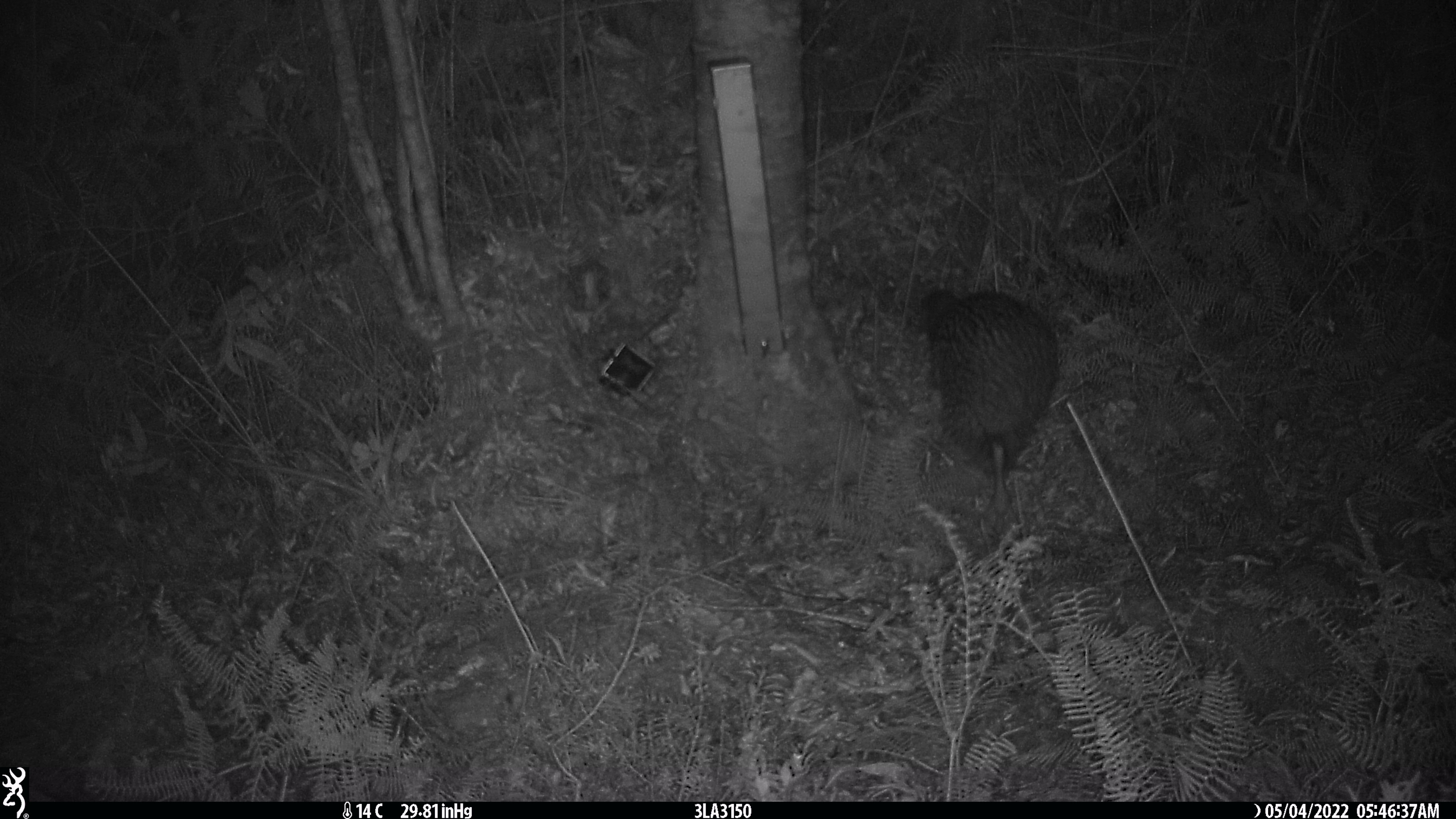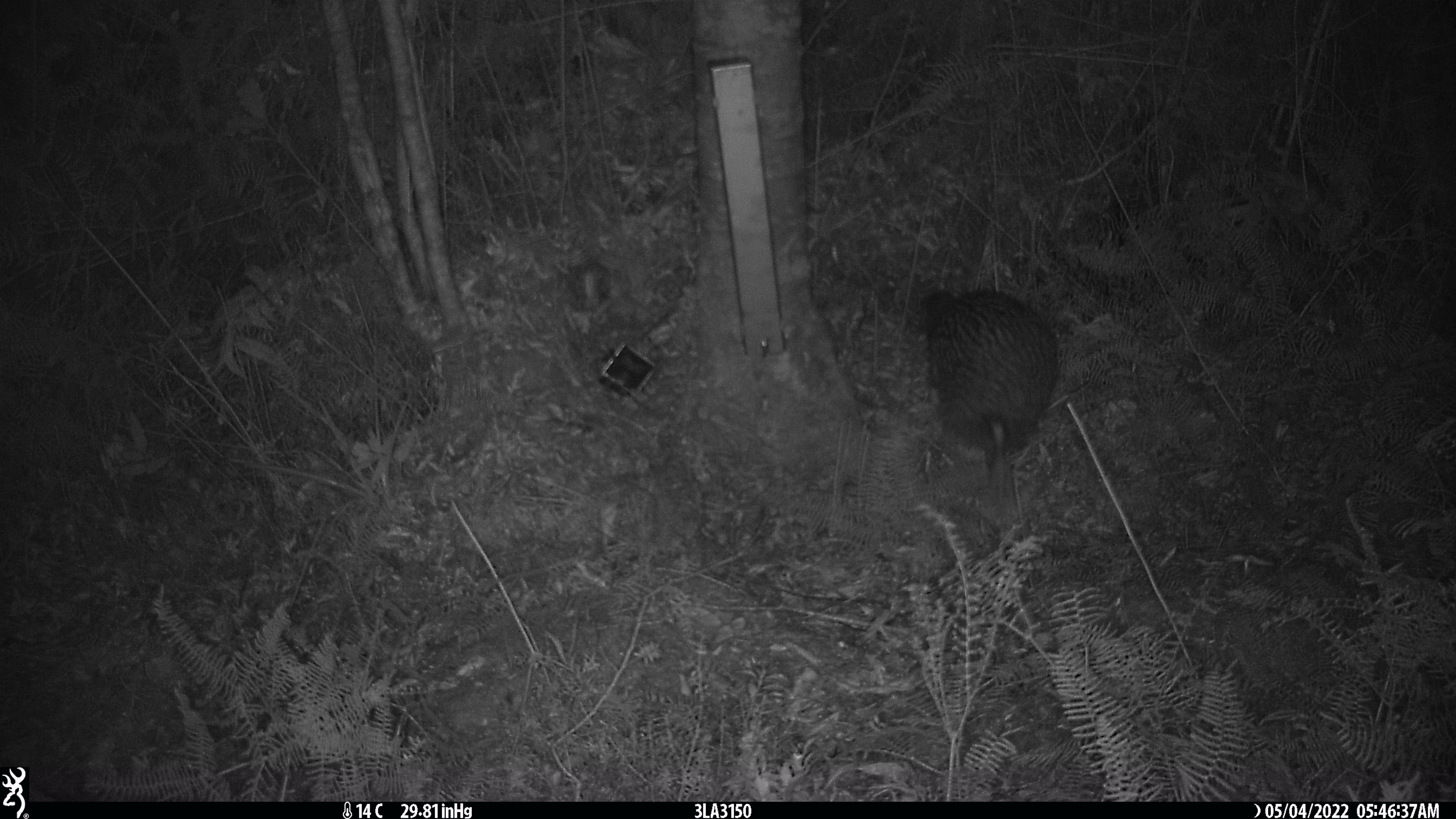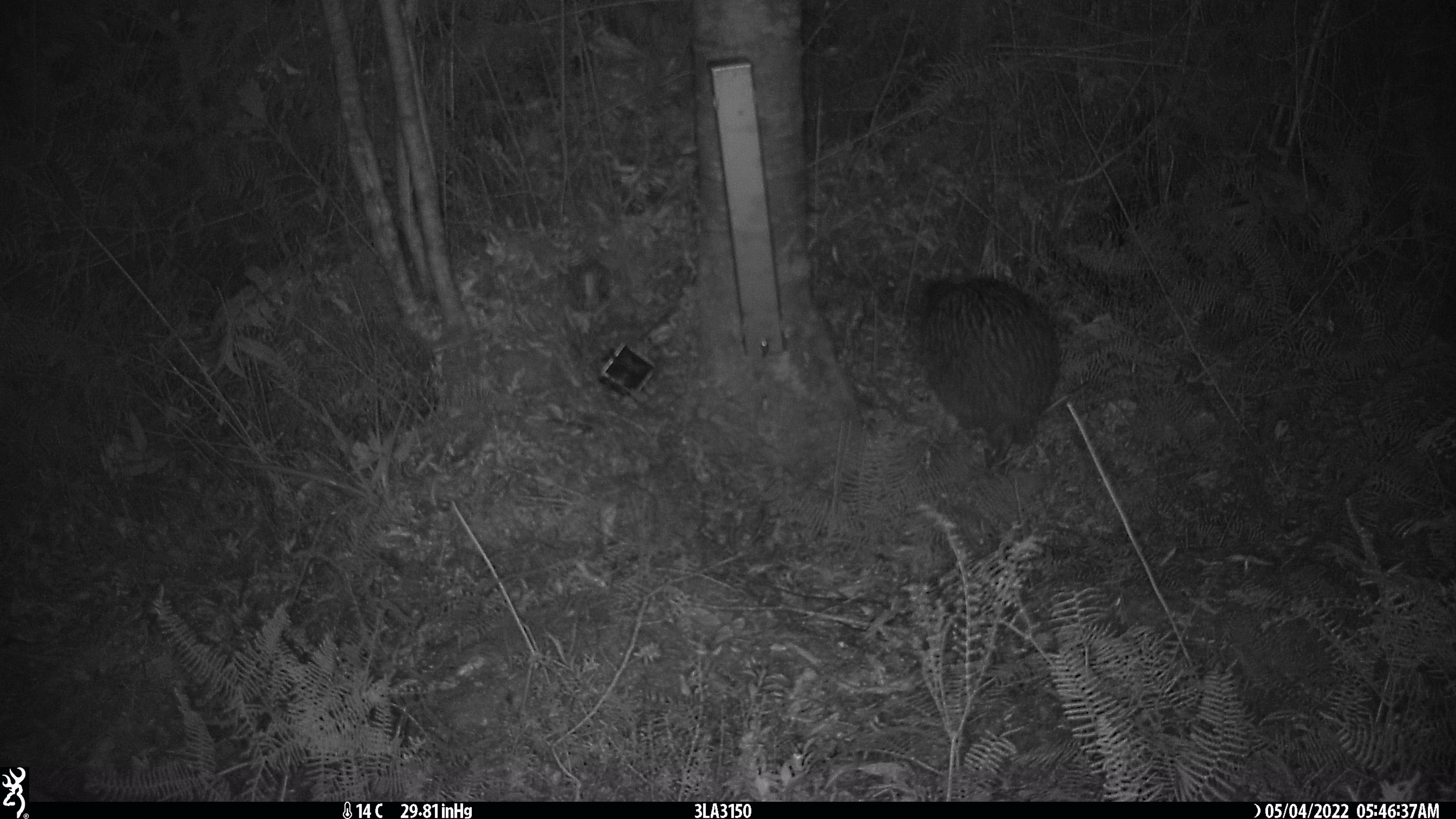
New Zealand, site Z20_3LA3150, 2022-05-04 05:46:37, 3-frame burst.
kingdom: Animalia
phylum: Chordata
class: Aves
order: Apterygiformes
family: Apterygidae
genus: Apteryx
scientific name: Apteryx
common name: kiwi